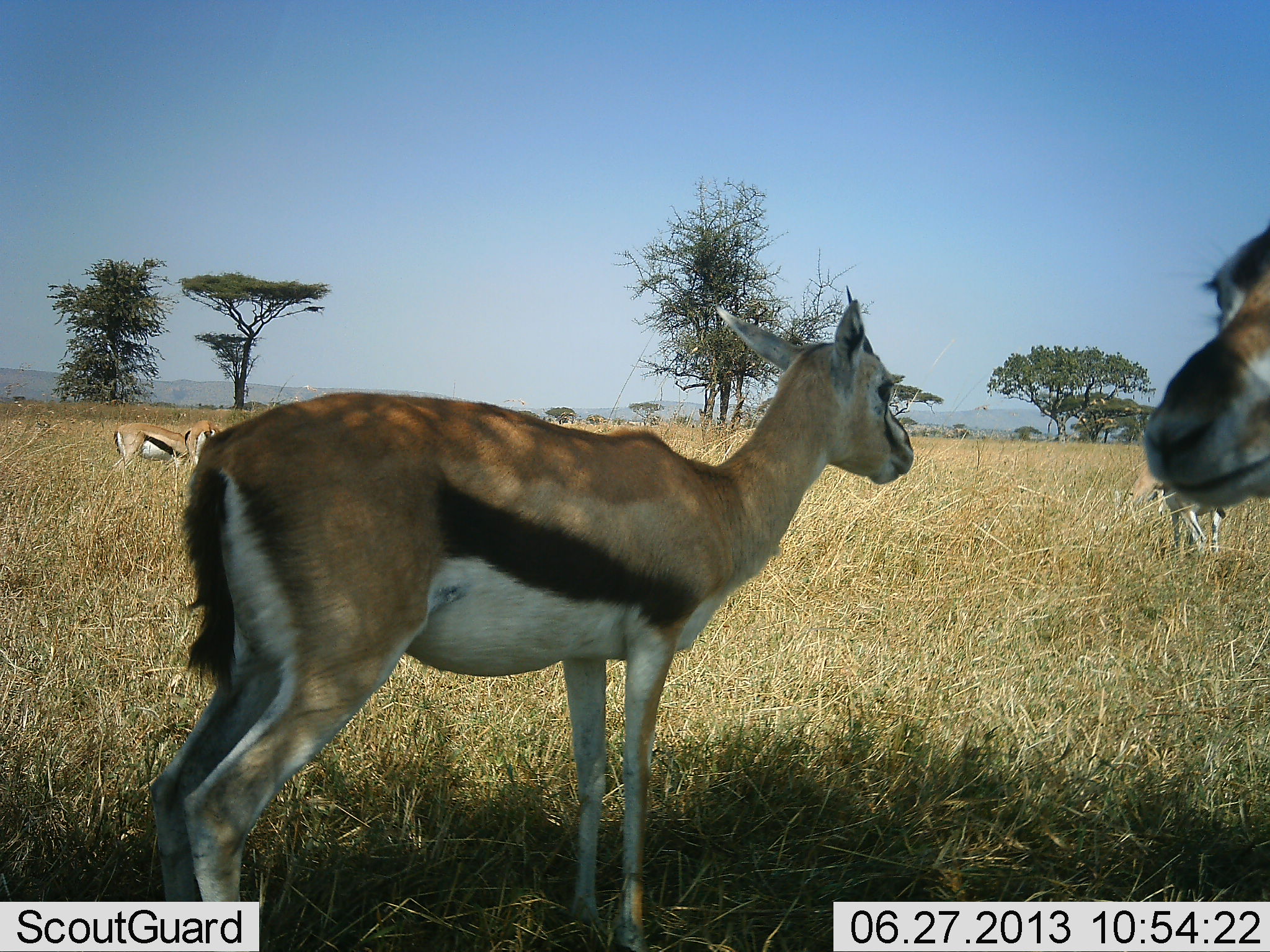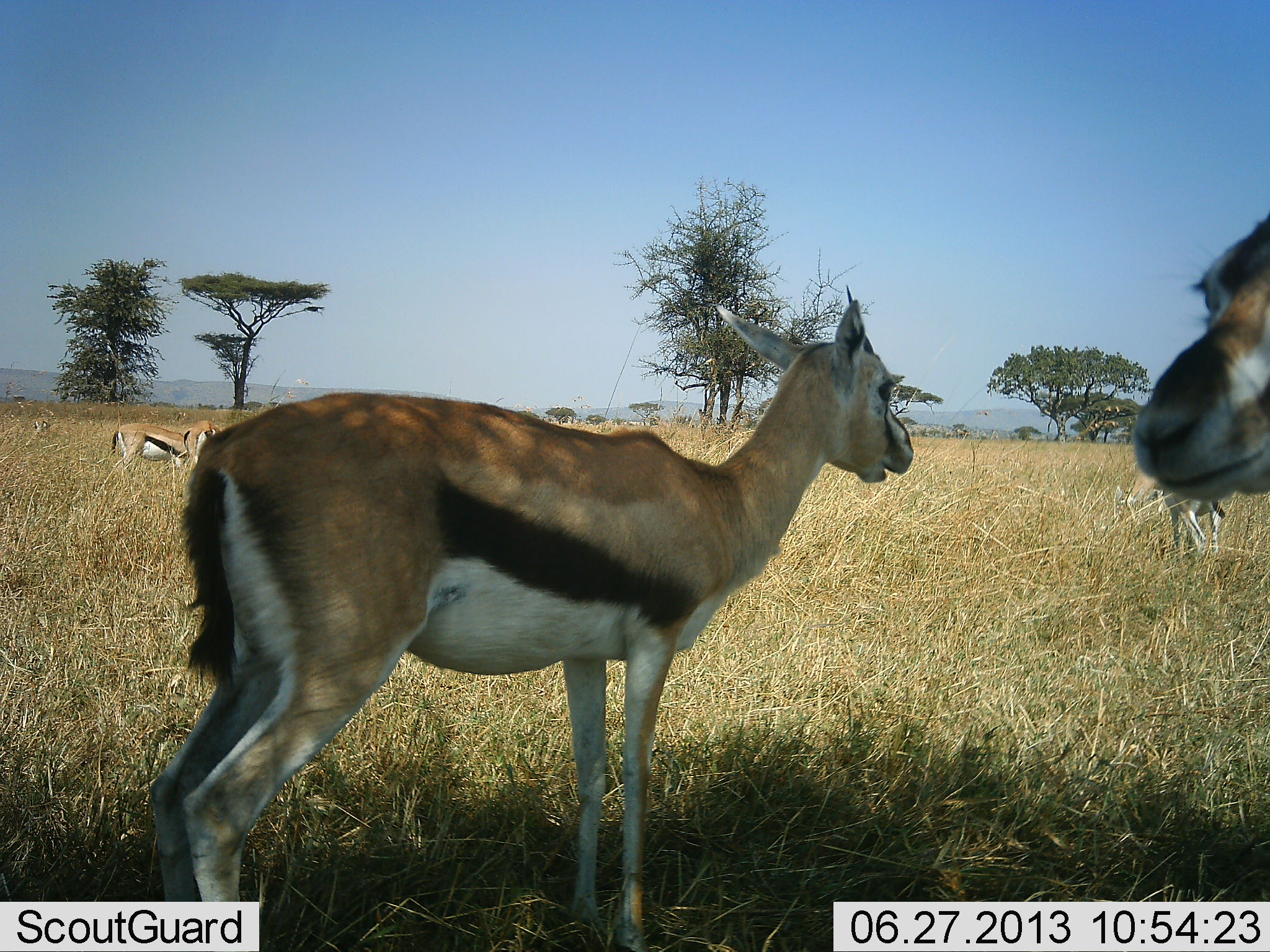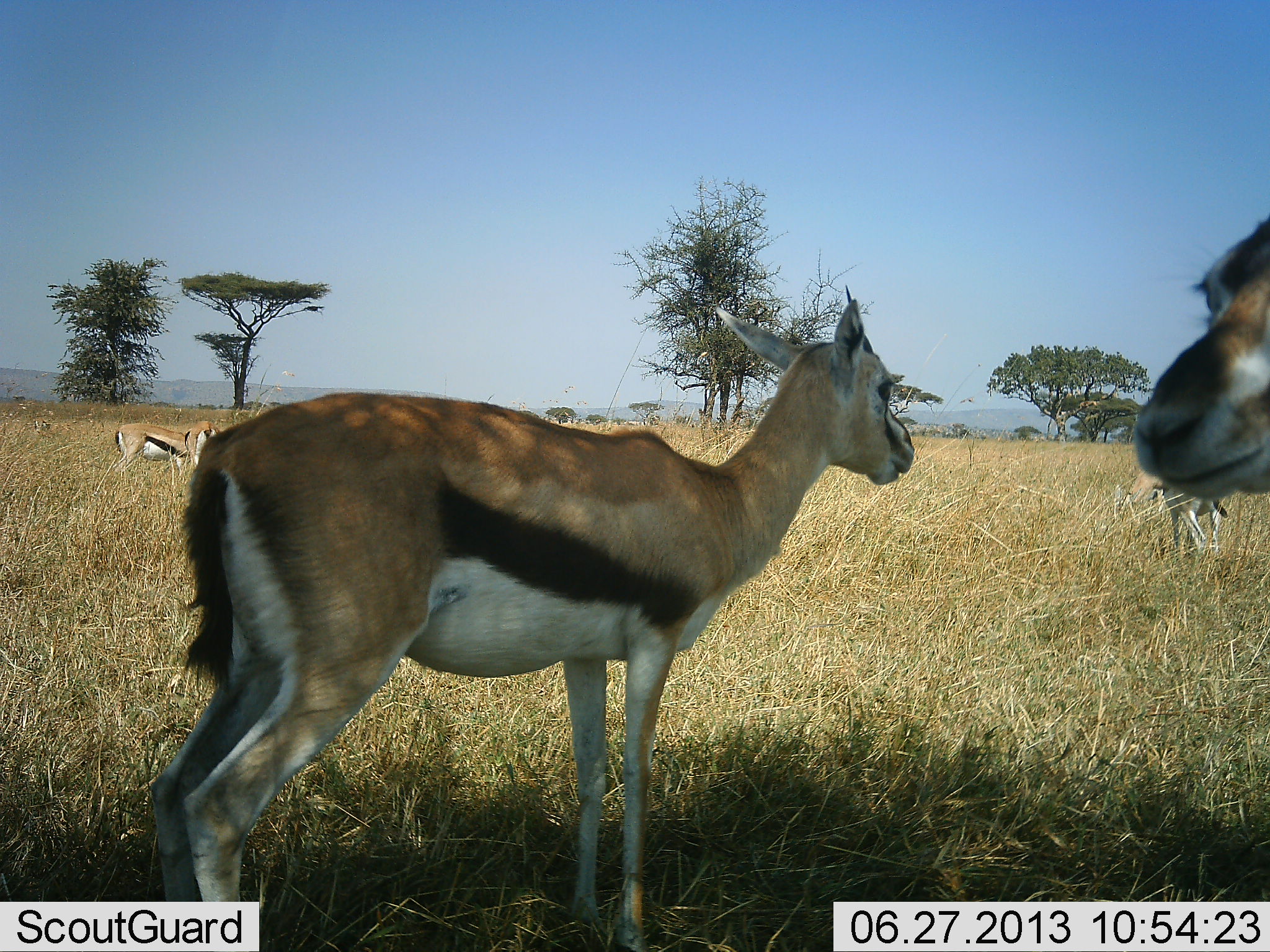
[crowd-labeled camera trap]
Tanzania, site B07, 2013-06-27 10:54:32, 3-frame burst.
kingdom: Animalia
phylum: Chordata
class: Mammalia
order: Artiodactyla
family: Bovidae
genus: Eudorcas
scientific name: Eudorcas thomsonii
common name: thomson's gazelle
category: gazellethomsons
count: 4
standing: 80%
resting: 20%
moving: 0%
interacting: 0%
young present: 0%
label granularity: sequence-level